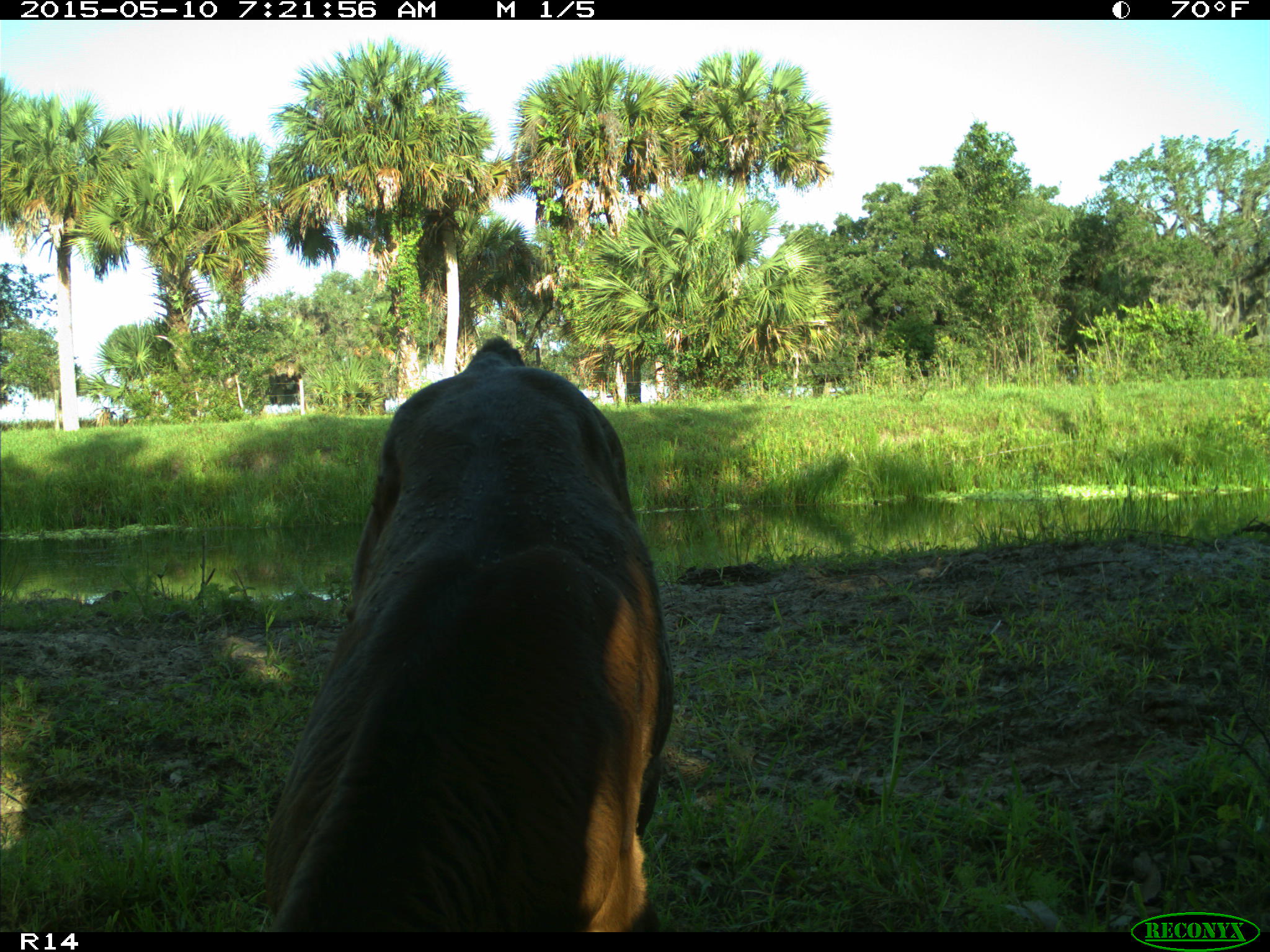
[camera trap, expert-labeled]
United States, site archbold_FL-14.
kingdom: Animalia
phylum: Chordata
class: Mammalia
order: Artiodactyla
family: Bovidae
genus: Bos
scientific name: Bos taurus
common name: domestic cow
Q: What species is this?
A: Bos taurus (domestic cow).